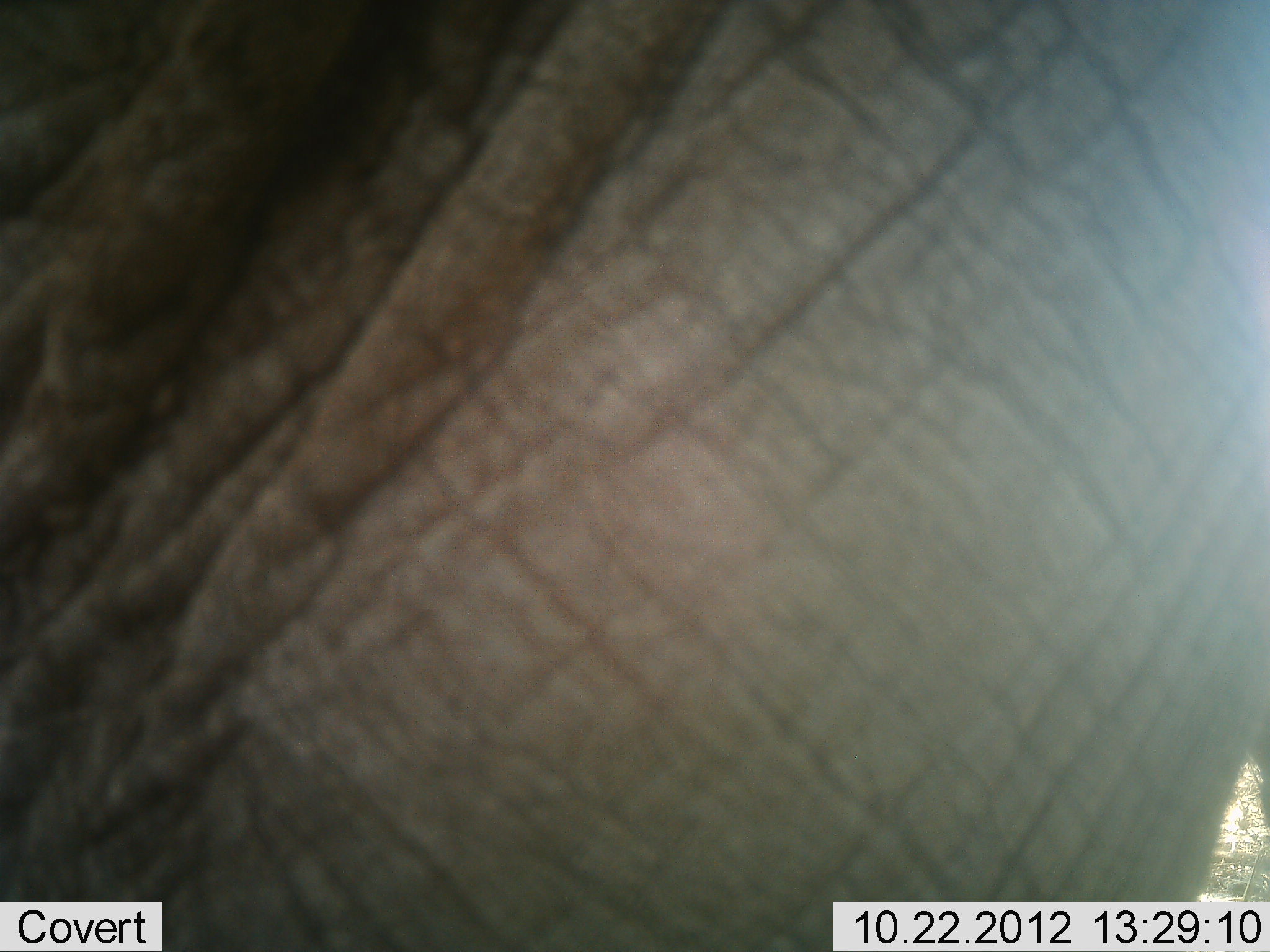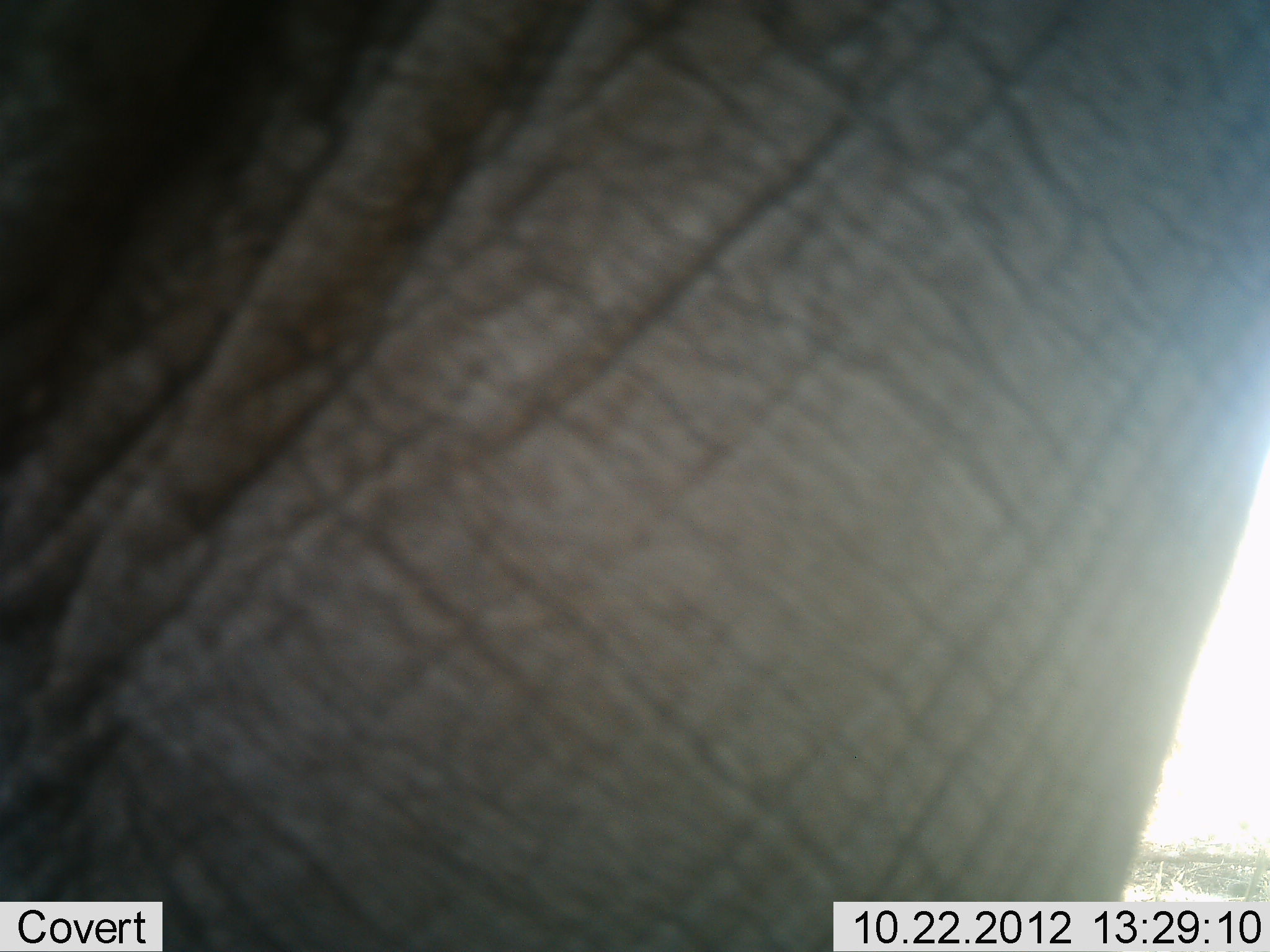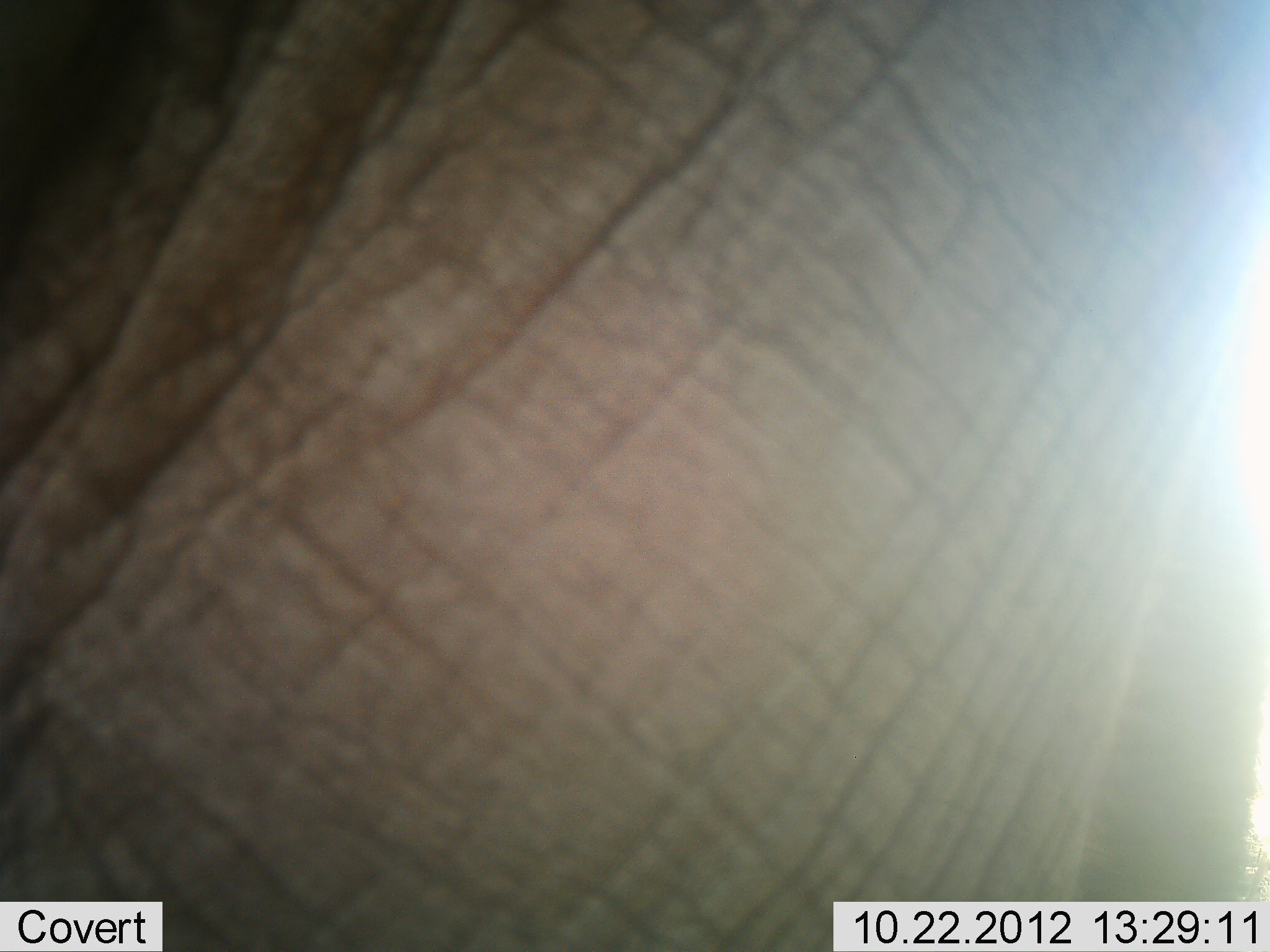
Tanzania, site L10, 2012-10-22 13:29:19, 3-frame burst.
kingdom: Animalia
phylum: Chordata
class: Mammalia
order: Proboscidea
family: Elephantidae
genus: Loxodonta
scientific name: Loxodonta africana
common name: african bush elephant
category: elephant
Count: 1.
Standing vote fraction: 80%.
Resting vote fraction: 0%.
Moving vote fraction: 20%.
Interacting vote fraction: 0%.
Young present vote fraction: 0%.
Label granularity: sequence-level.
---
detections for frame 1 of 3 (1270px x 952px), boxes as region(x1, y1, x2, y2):
animal: region(1, 1, 1270, 952)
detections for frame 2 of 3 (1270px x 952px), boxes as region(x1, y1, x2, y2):
animal: region(1, 1, 1270, 952)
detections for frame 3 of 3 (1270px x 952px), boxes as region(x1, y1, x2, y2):
animal: region(1, 1, 1270, 952)